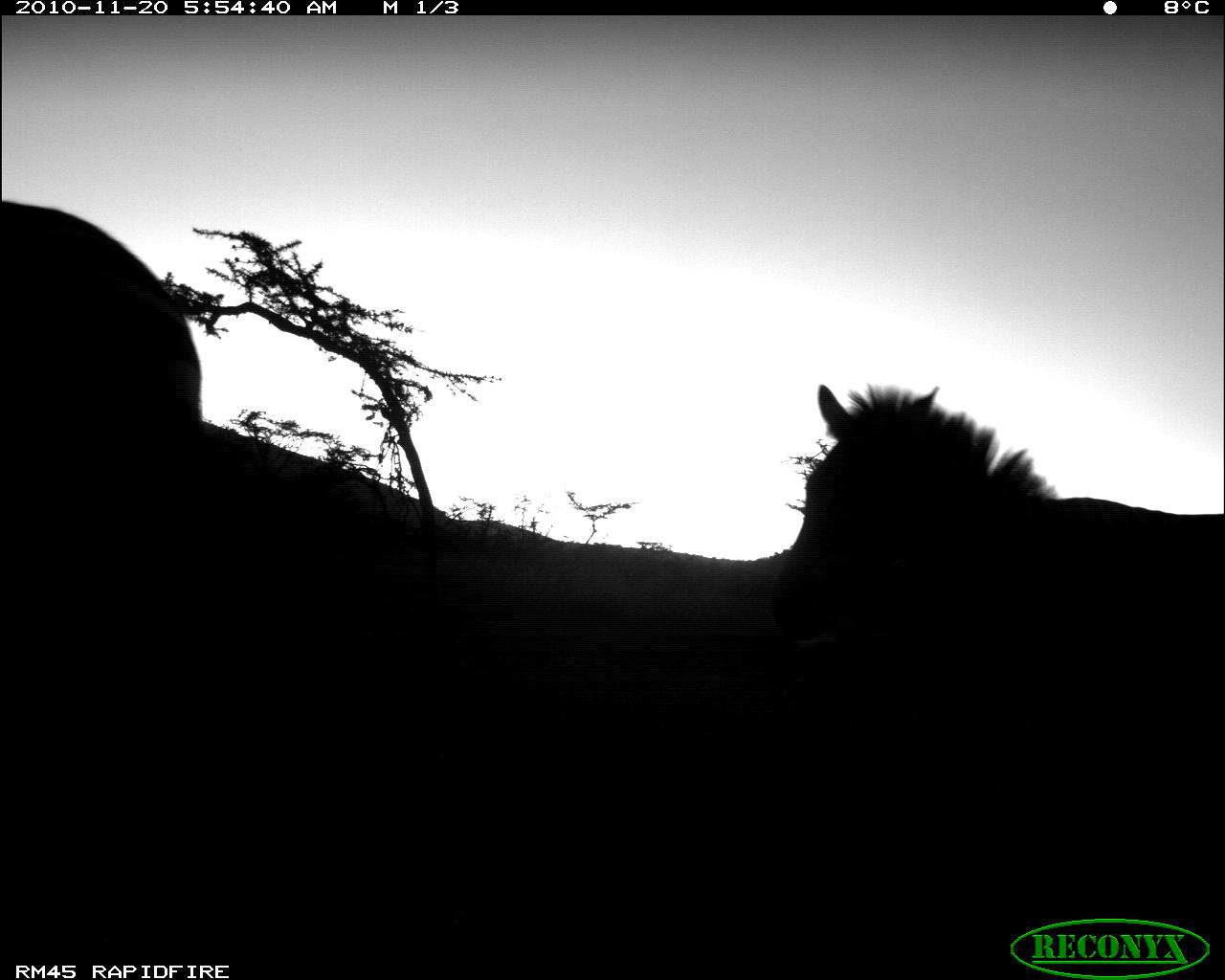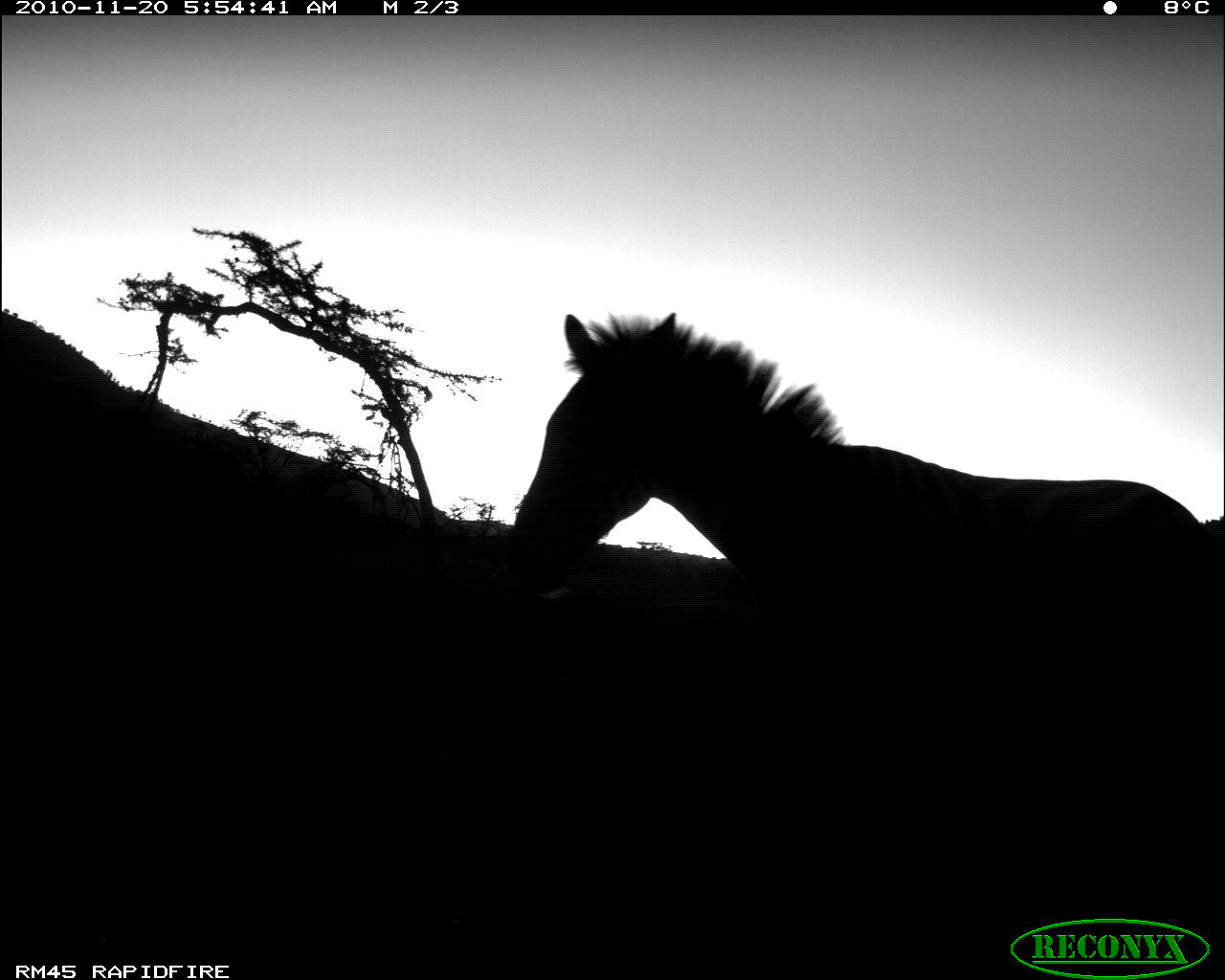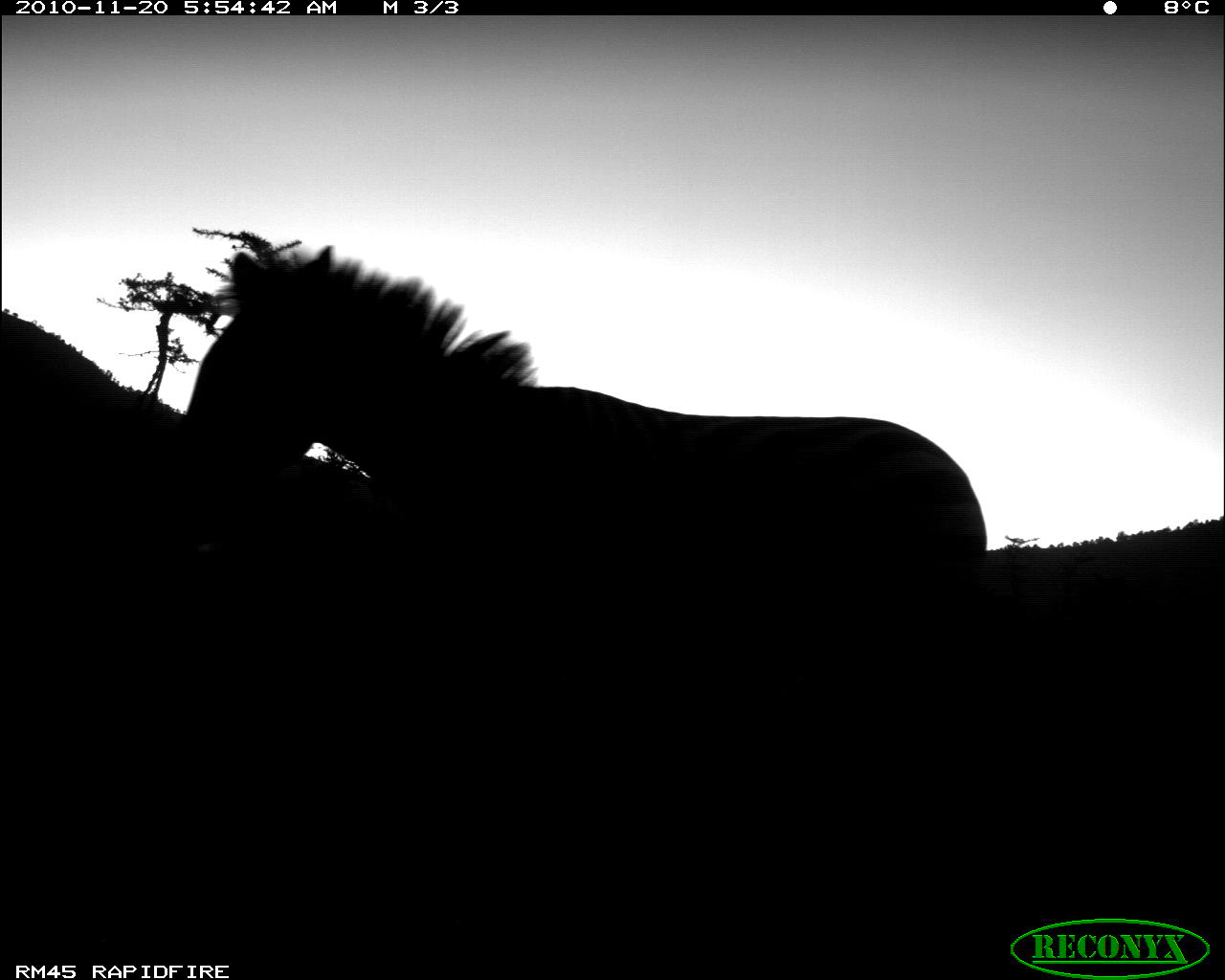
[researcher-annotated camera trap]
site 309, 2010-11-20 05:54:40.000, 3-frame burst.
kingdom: Animalia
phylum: Chordata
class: Mammalia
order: Perissodactyla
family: Equidae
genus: Equus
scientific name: Equus quagga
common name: plains zebra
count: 2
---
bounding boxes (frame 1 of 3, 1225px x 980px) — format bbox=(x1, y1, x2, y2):
equus quagga: bbox=(778, 379, 1224, 951); bbox=(1, 198, 200, 954)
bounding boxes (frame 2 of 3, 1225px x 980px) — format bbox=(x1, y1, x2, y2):
equus quagga: bbox=(497, 308, 1225, 606)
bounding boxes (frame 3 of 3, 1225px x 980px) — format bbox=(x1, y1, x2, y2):
equus quagga: bbox=(163, 243, 995, 909)